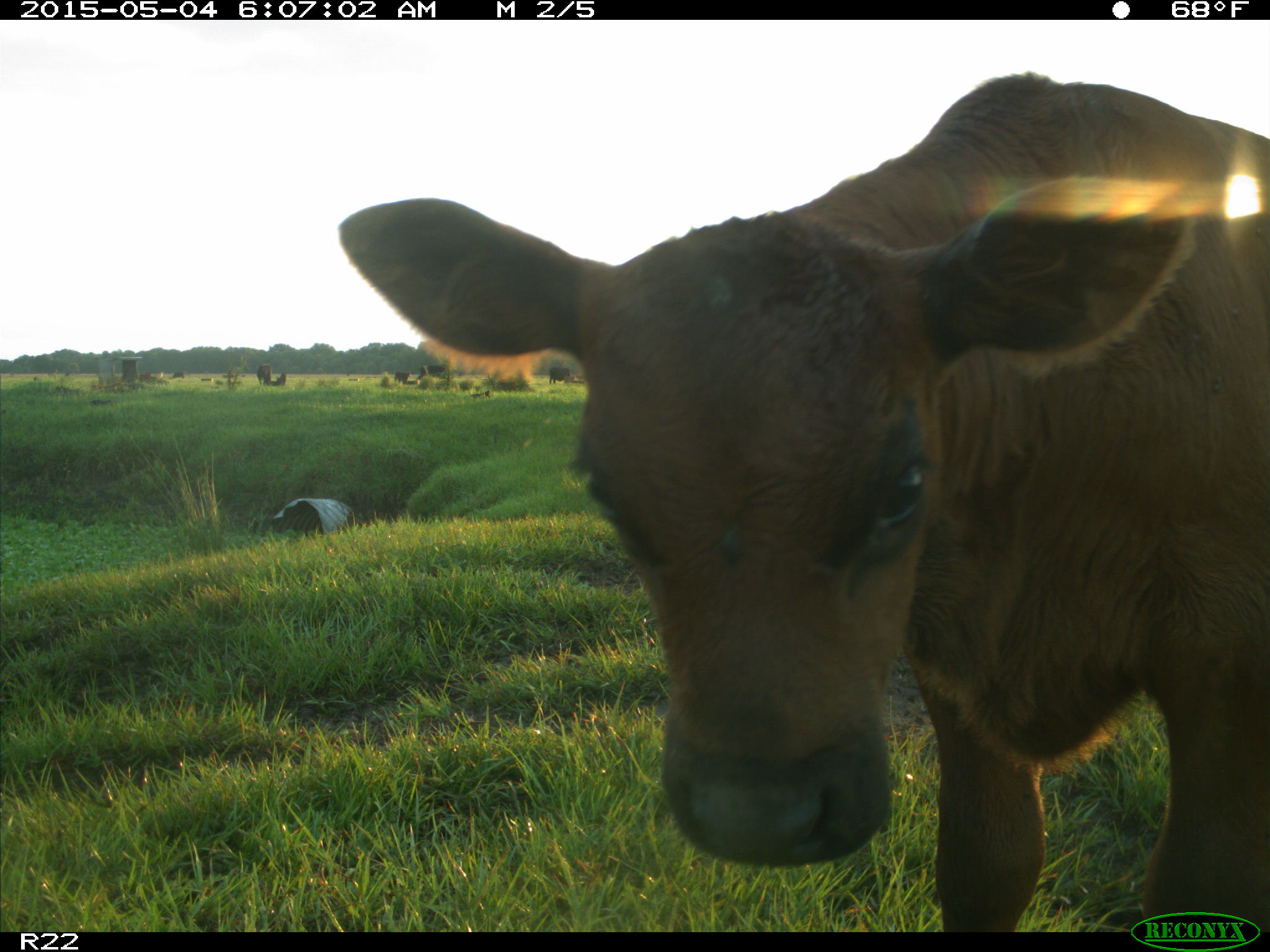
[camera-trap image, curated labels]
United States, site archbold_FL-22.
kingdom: Animalia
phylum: Chordata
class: Mammalia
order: Artiodactyla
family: Bovidae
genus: Bos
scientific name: Bos taurus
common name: domestic cow